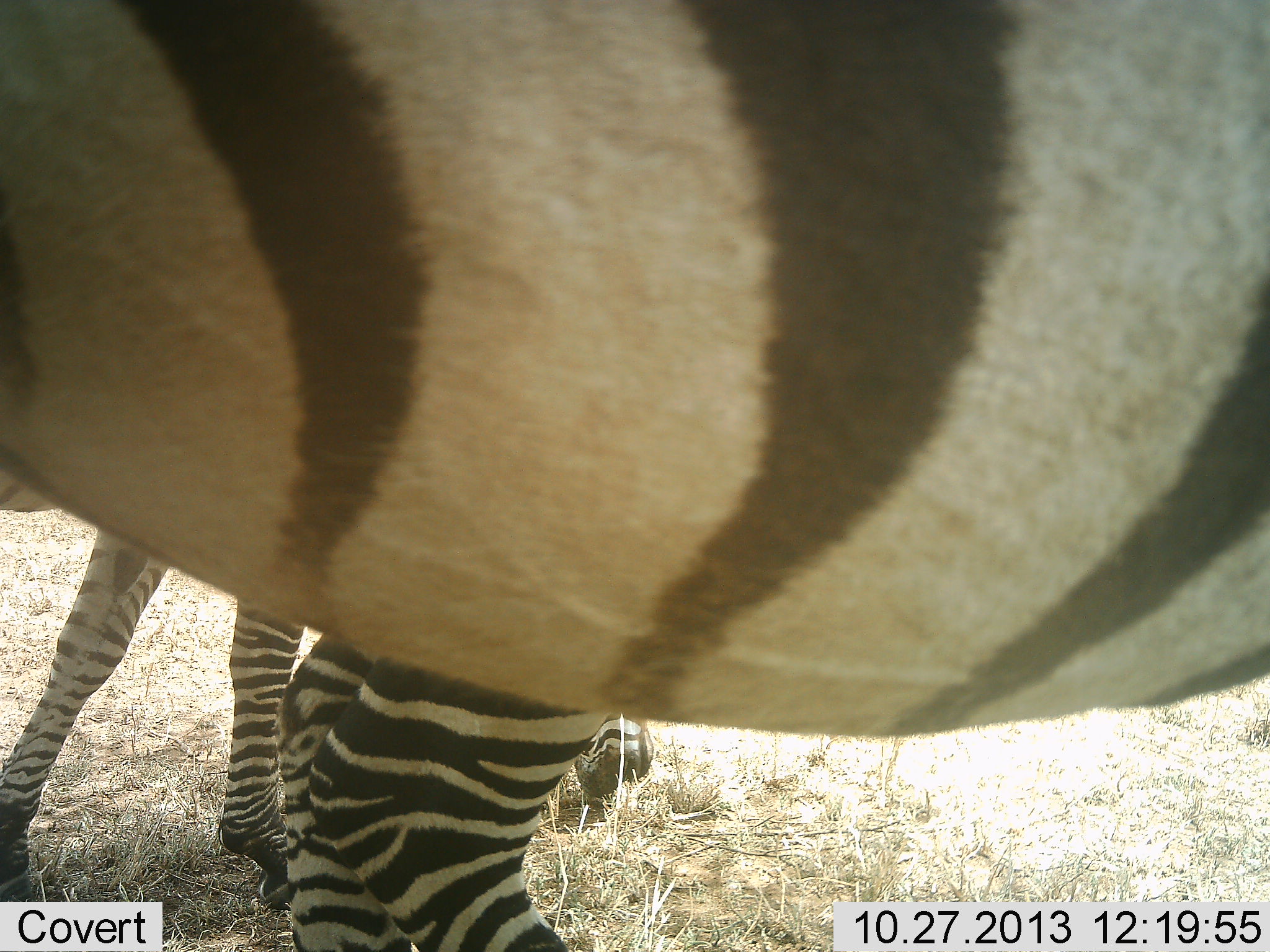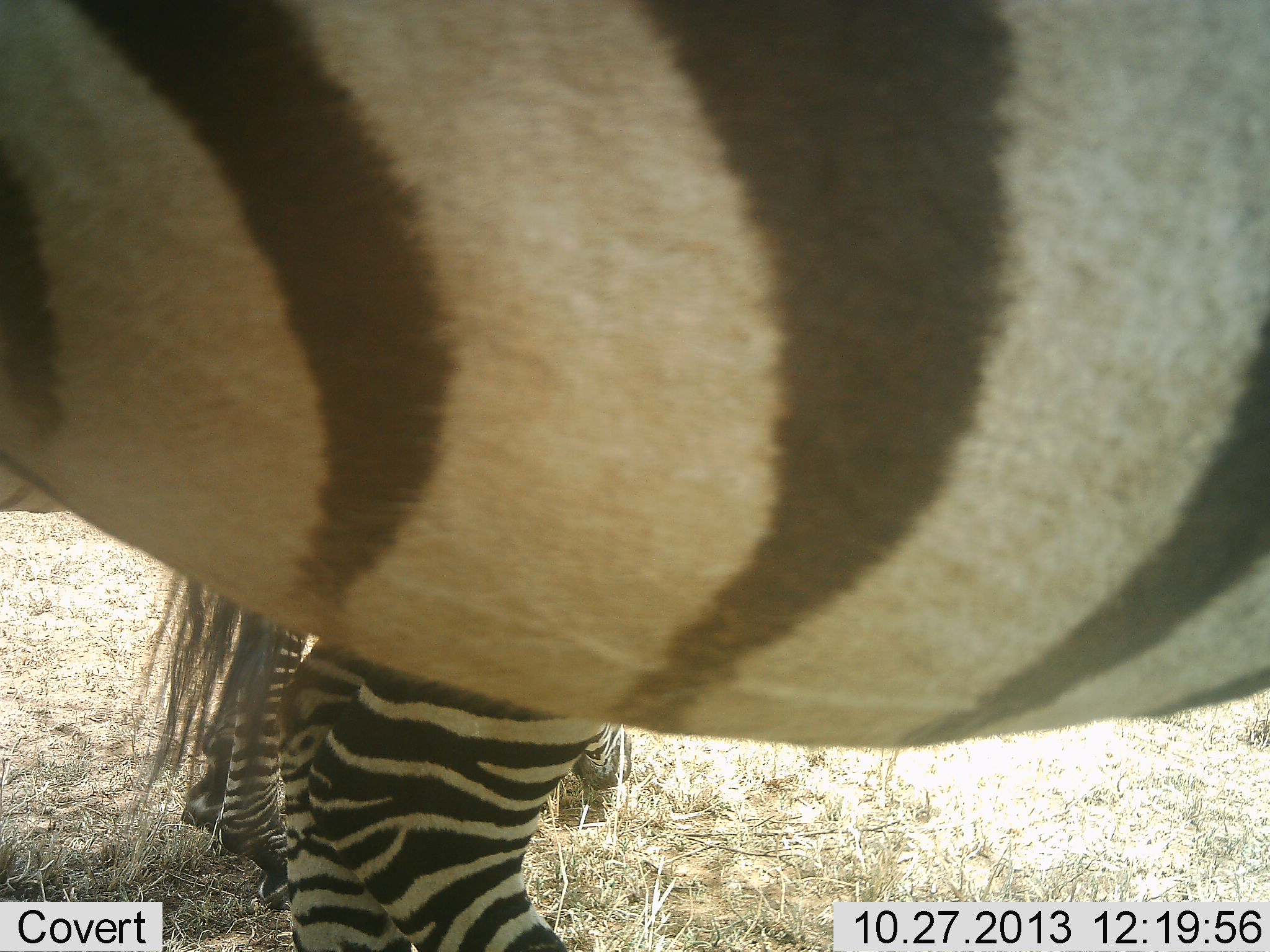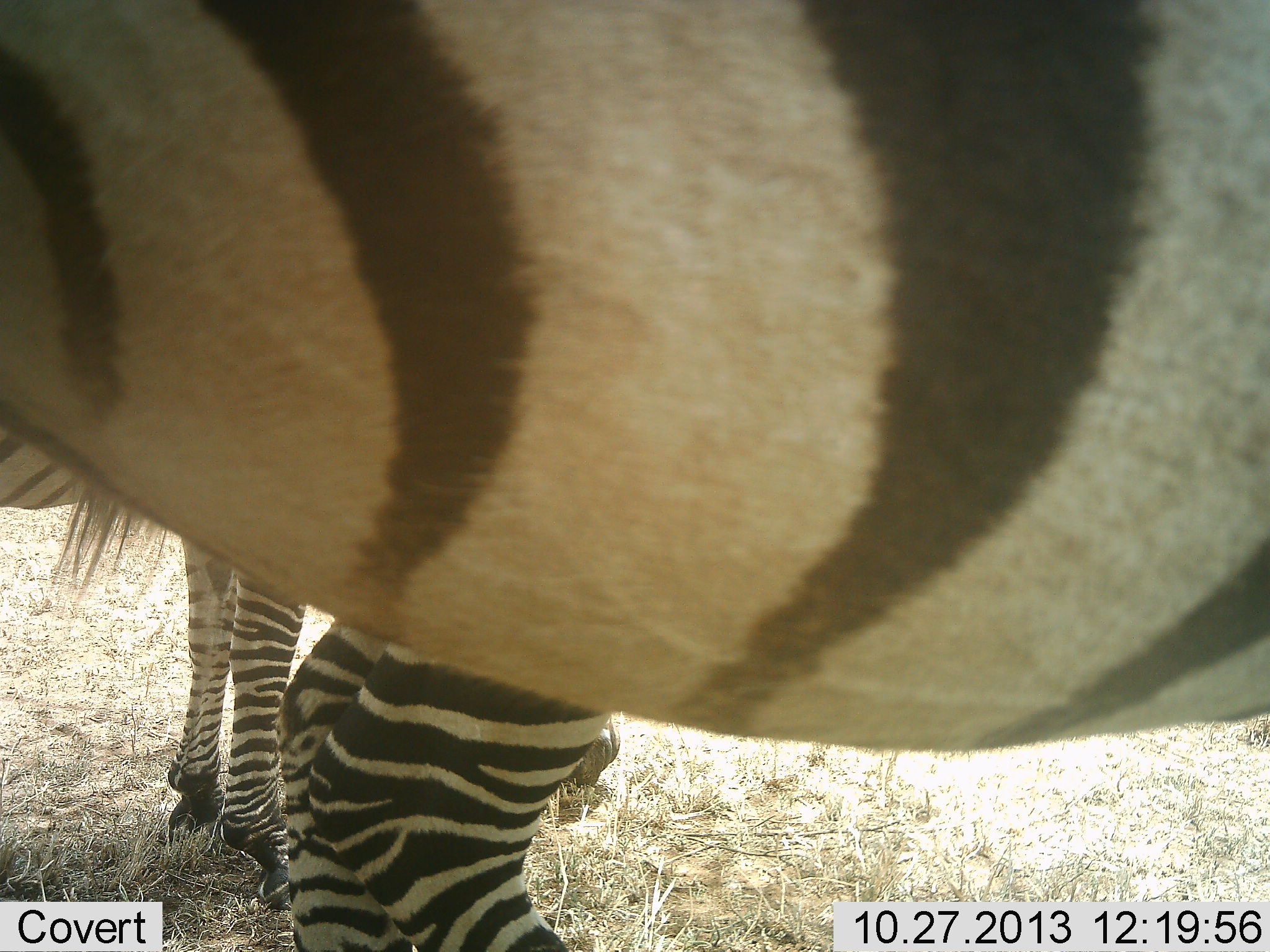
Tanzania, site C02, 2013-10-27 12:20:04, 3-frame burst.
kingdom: Animalia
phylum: Chordata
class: Mammalia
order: Perissodactyla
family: Equidae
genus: Equus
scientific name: Equus quagga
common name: plains zebra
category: zebra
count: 2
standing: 90%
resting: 0%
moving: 0%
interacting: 0%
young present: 0%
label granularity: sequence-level